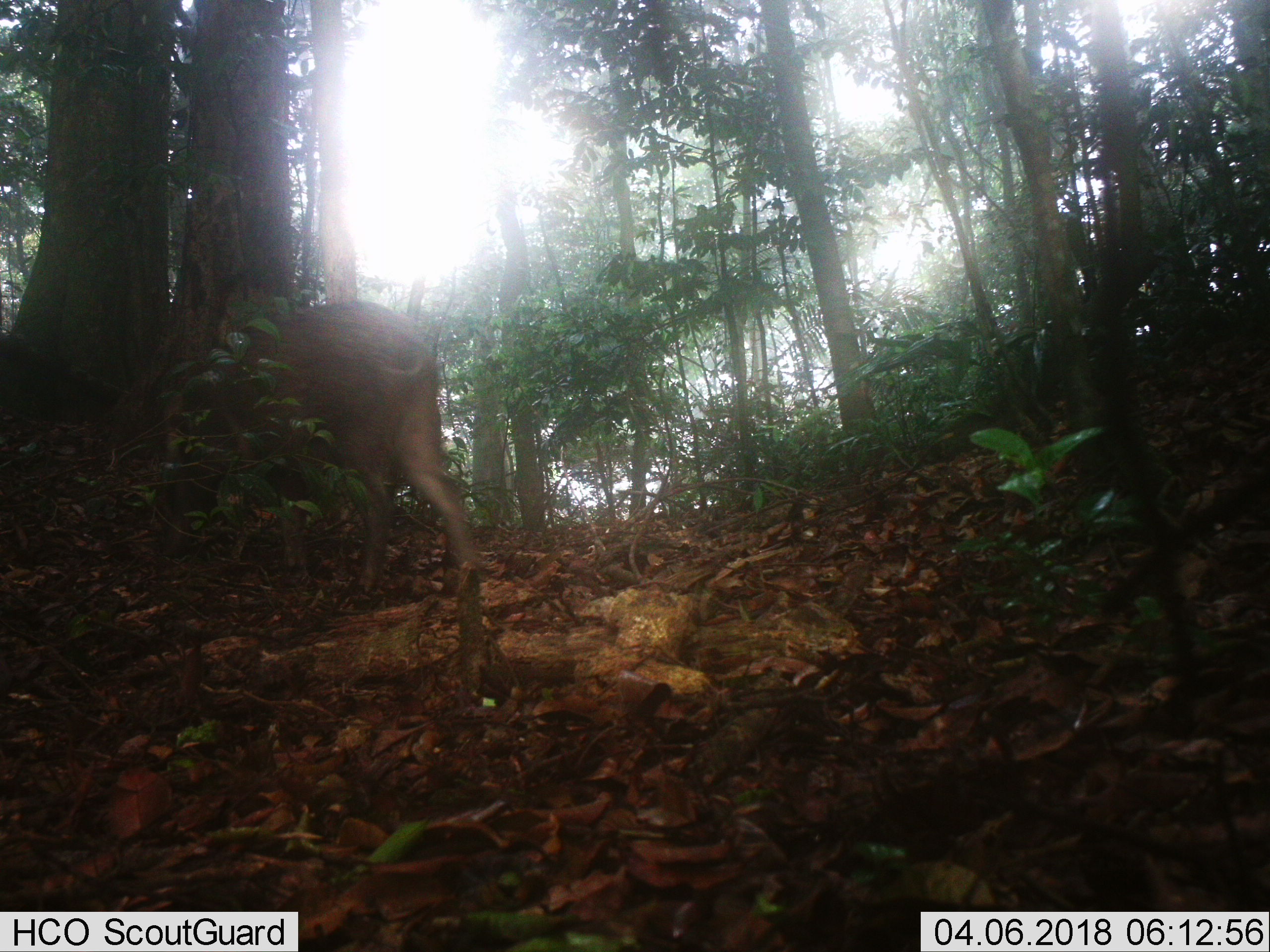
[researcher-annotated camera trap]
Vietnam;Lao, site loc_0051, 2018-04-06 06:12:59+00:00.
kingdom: Animalia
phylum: Chordata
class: Mammalia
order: Artiodactyla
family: Suidae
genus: Sus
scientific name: Sus scrofa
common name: eurasian wild pig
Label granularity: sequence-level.